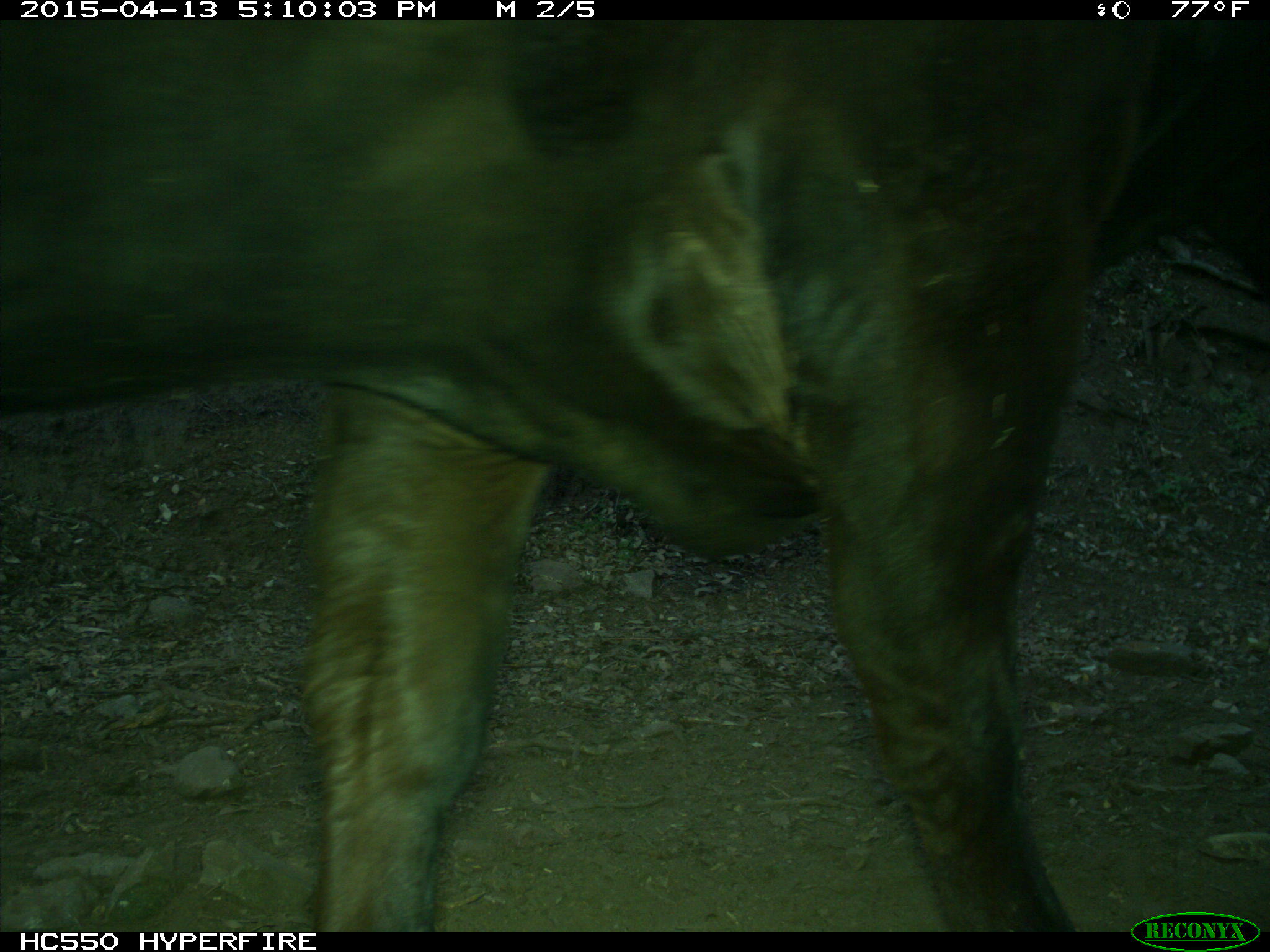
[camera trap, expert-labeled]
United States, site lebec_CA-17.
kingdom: Animalia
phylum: Chordata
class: Mammalia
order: Artiodactyla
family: Bovidae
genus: Bos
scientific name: Bos taurus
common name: domestic cow